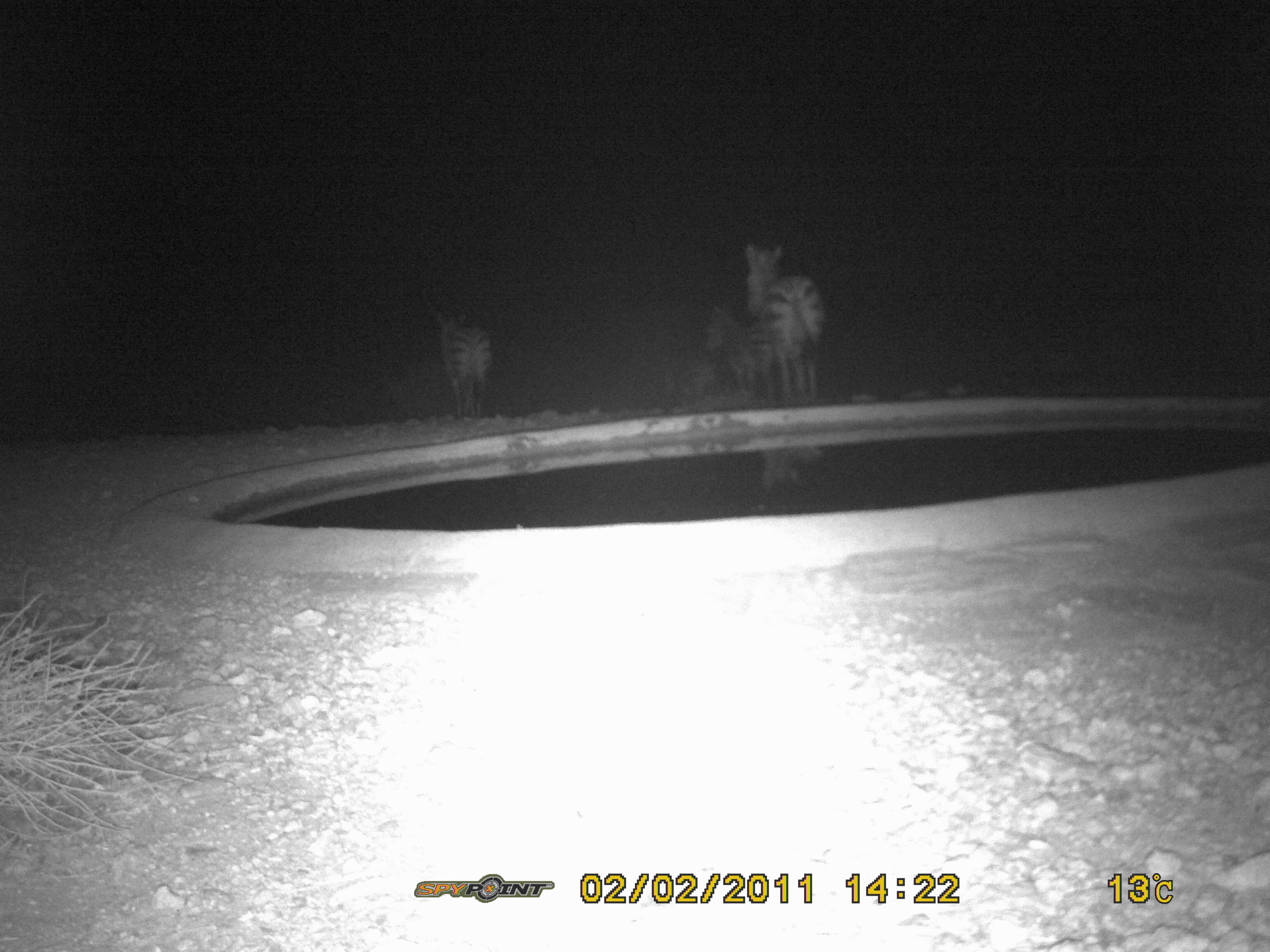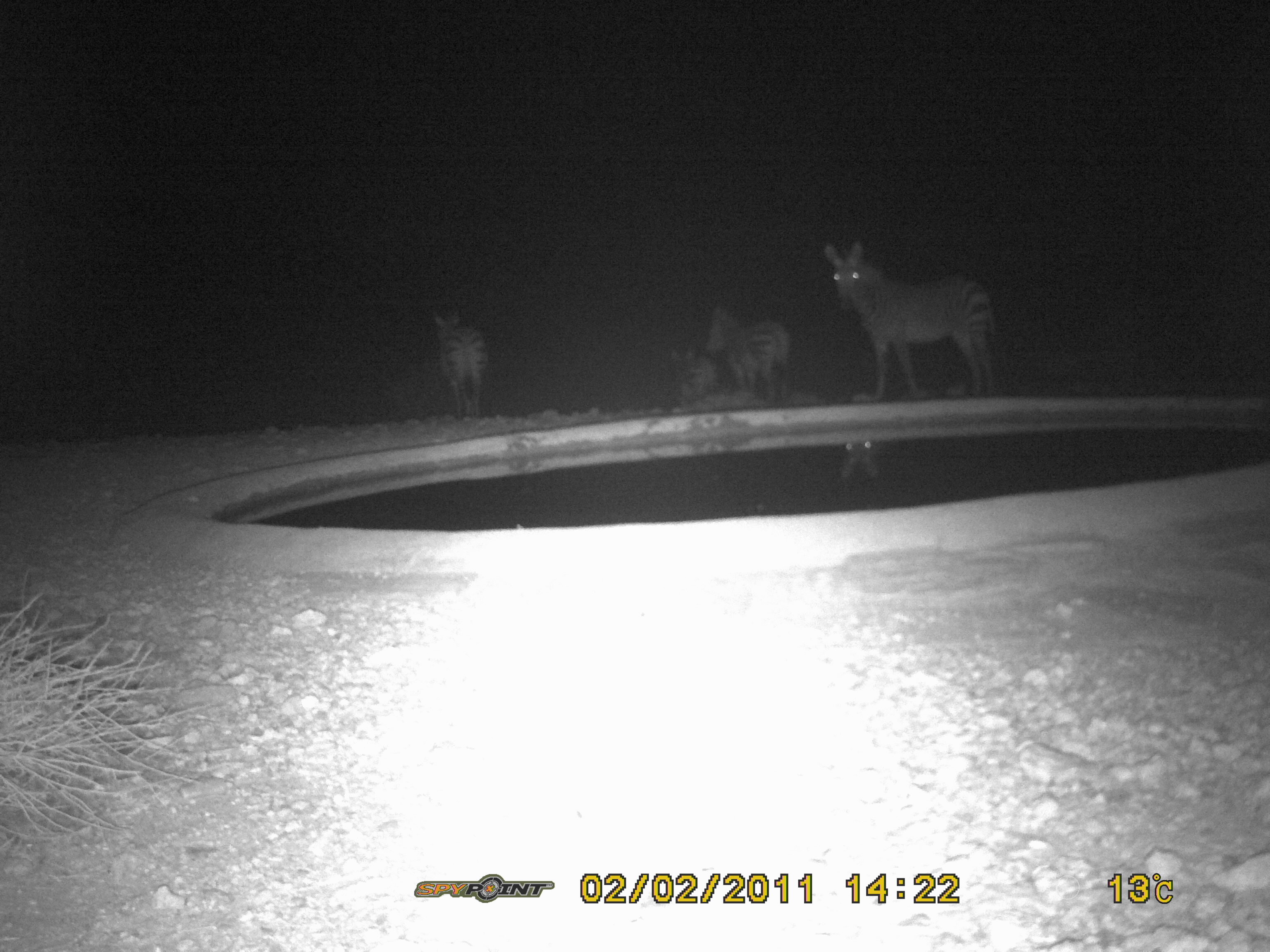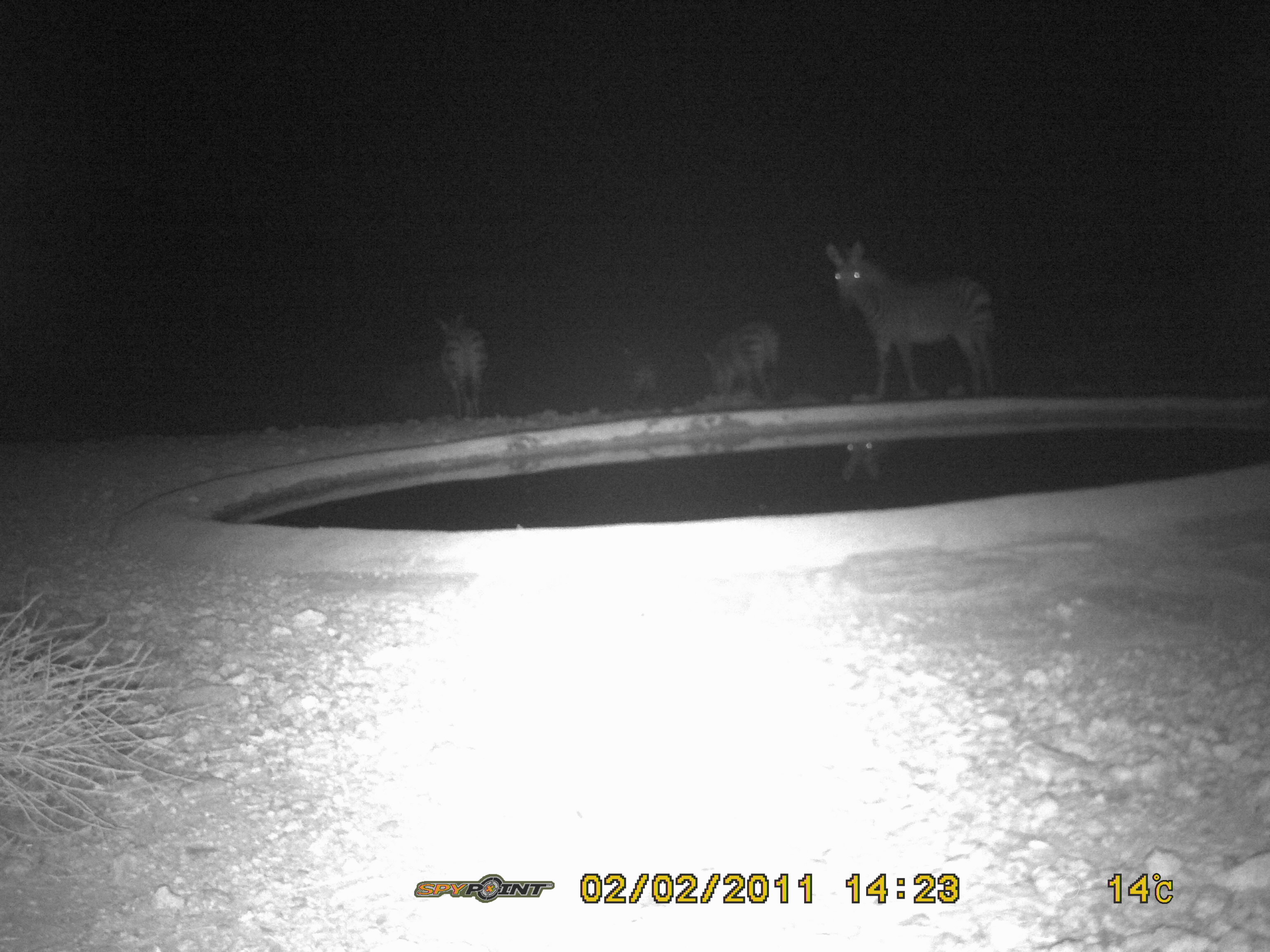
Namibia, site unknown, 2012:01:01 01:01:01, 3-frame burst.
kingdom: Animalia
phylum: Chordata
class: Mammalia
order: Perissodactyla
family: Equidae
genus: Equus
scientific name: Equus zebra hartmannae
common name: hartmann's mountain zebra